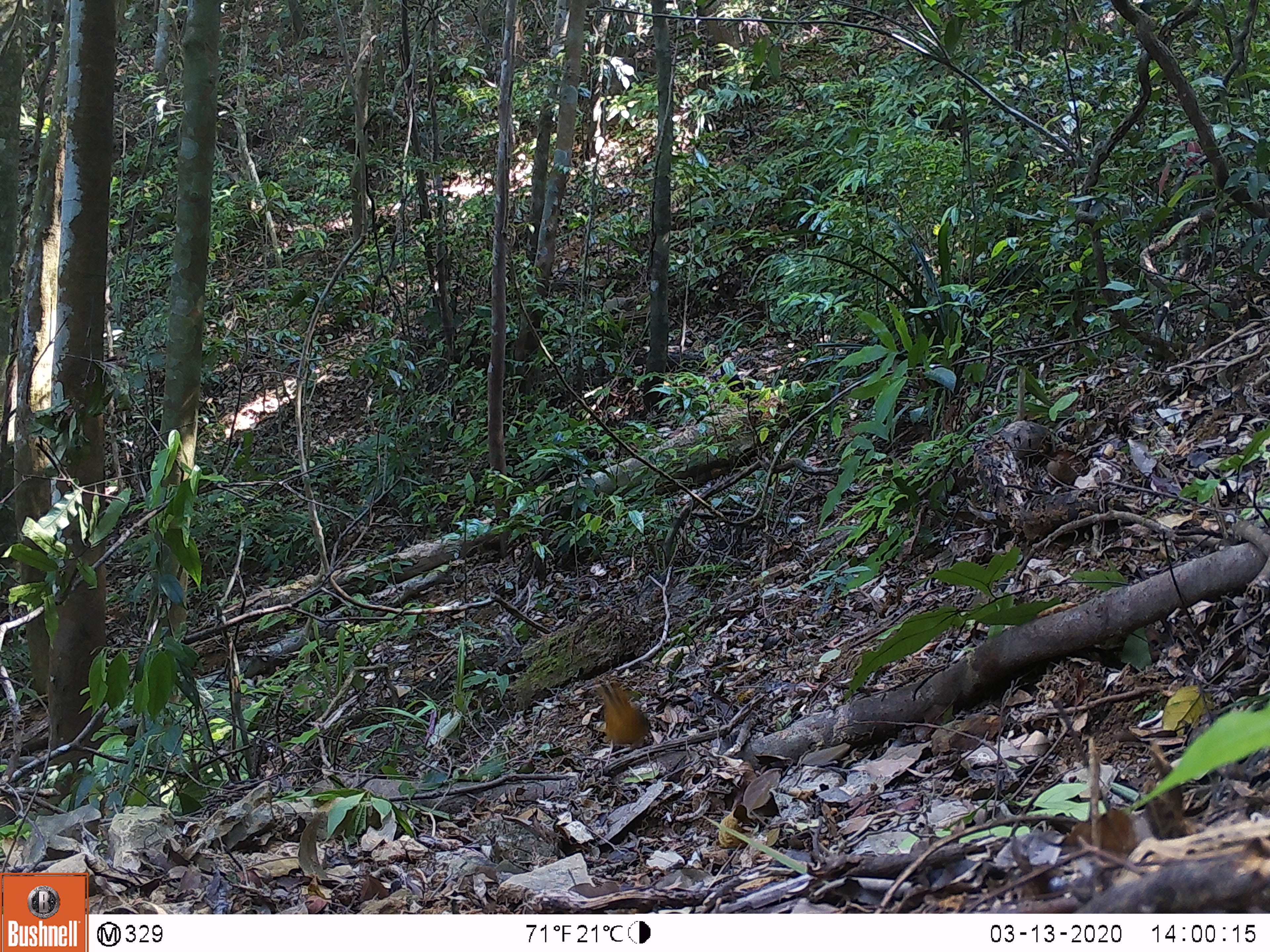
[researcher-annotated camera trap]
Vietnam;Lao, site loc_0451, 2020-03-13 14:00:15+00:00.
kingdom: Animalia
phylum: Chordata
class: Aves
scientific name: Aves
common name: bird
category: unidentified bird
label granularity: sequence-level